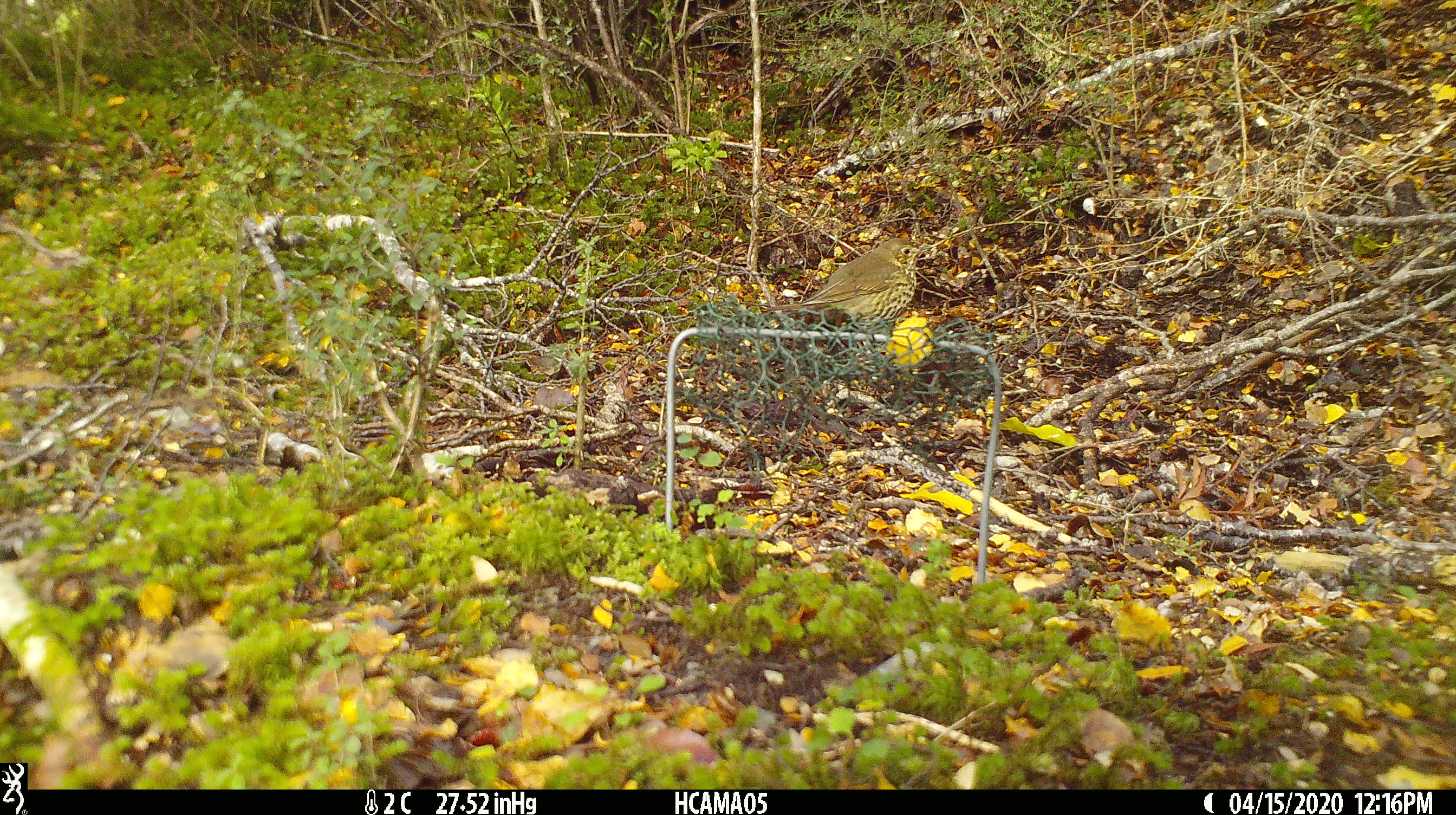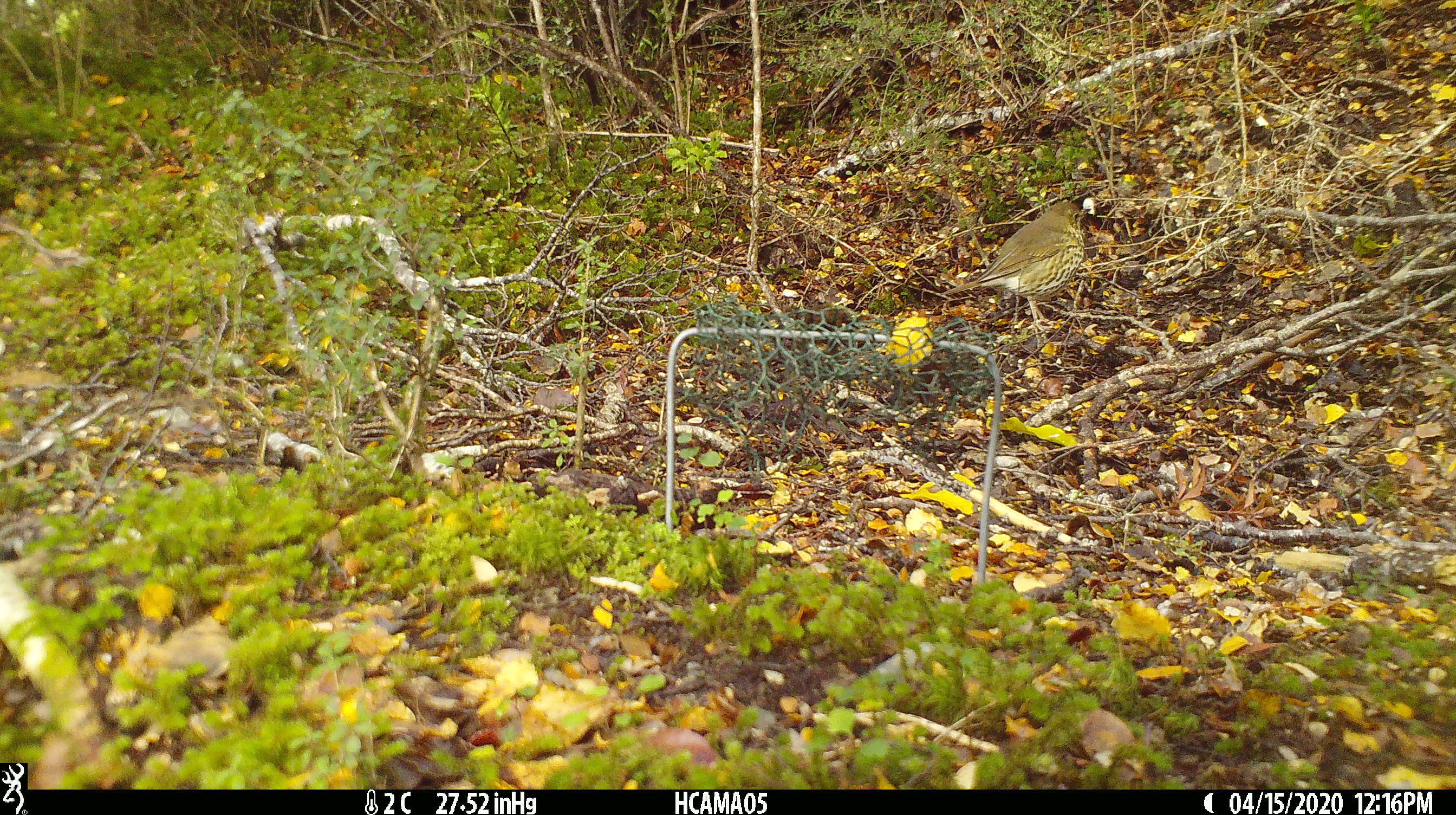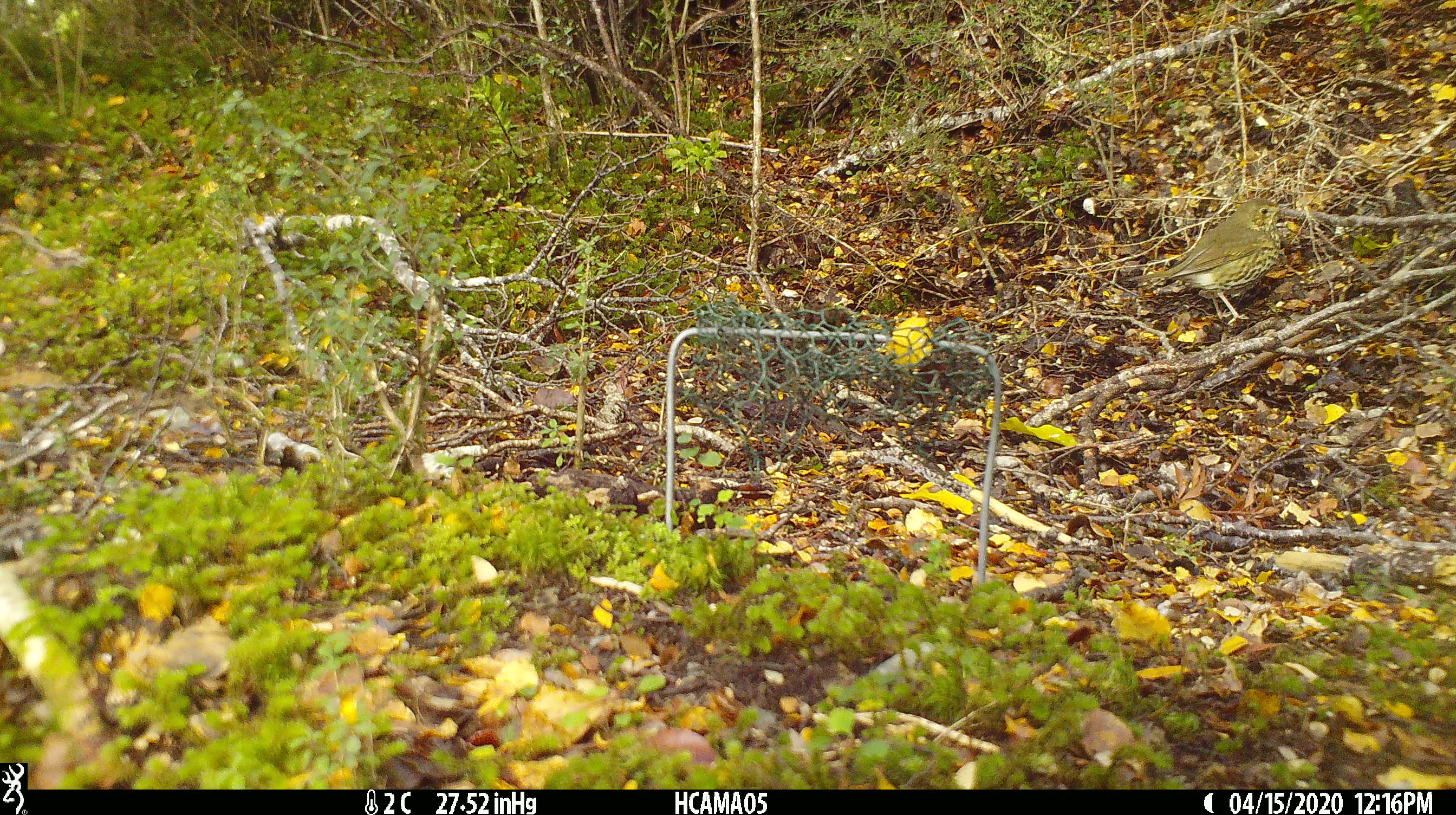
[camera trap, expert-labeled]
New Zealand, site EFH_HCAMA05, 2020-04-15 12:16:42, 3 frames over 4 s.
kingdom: Animalia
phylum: Chordata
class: Aves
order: Passeriformes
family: Turdidae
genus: Turdus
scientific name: Turdus philomelos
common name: song thrush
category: thrush